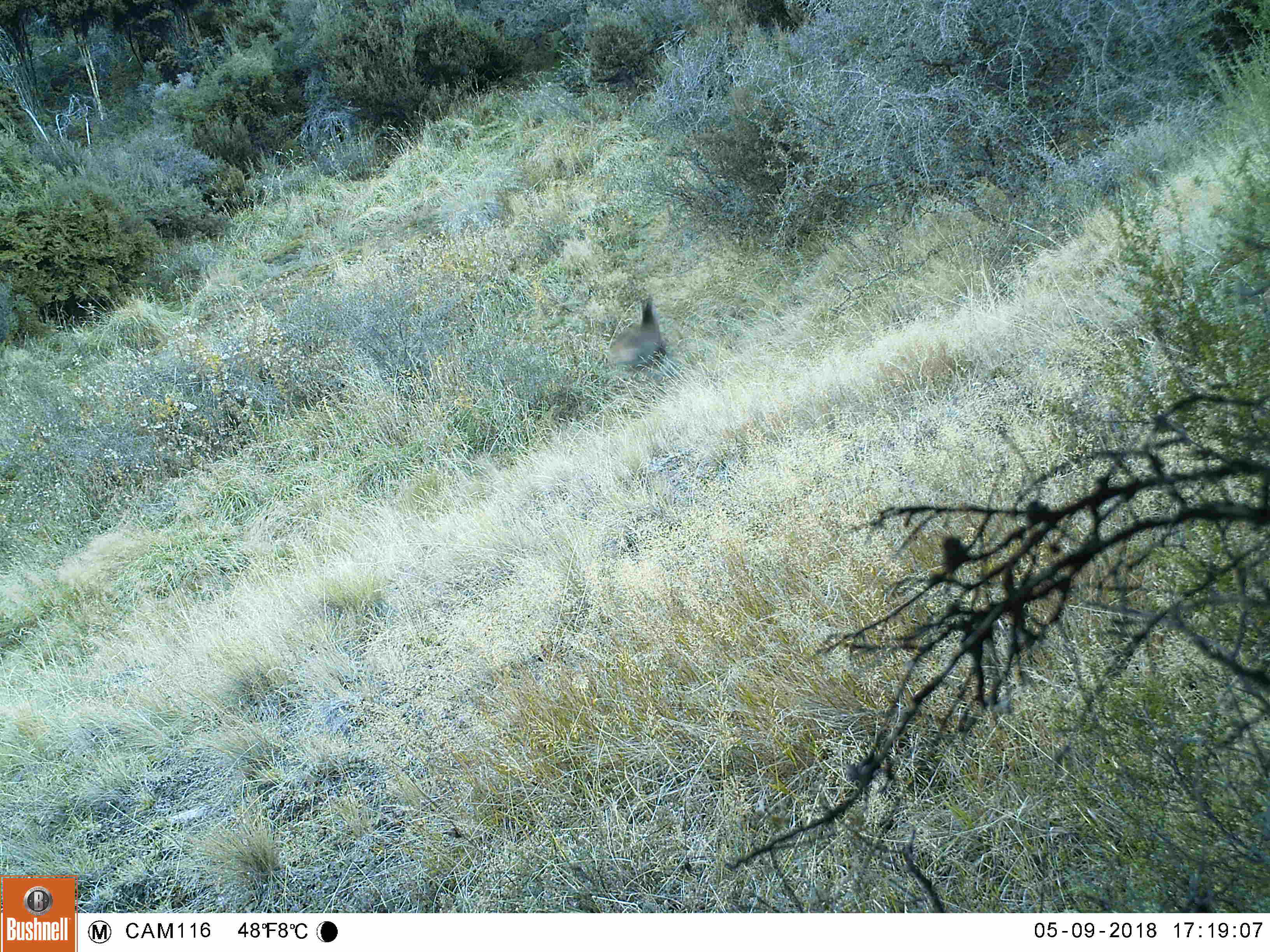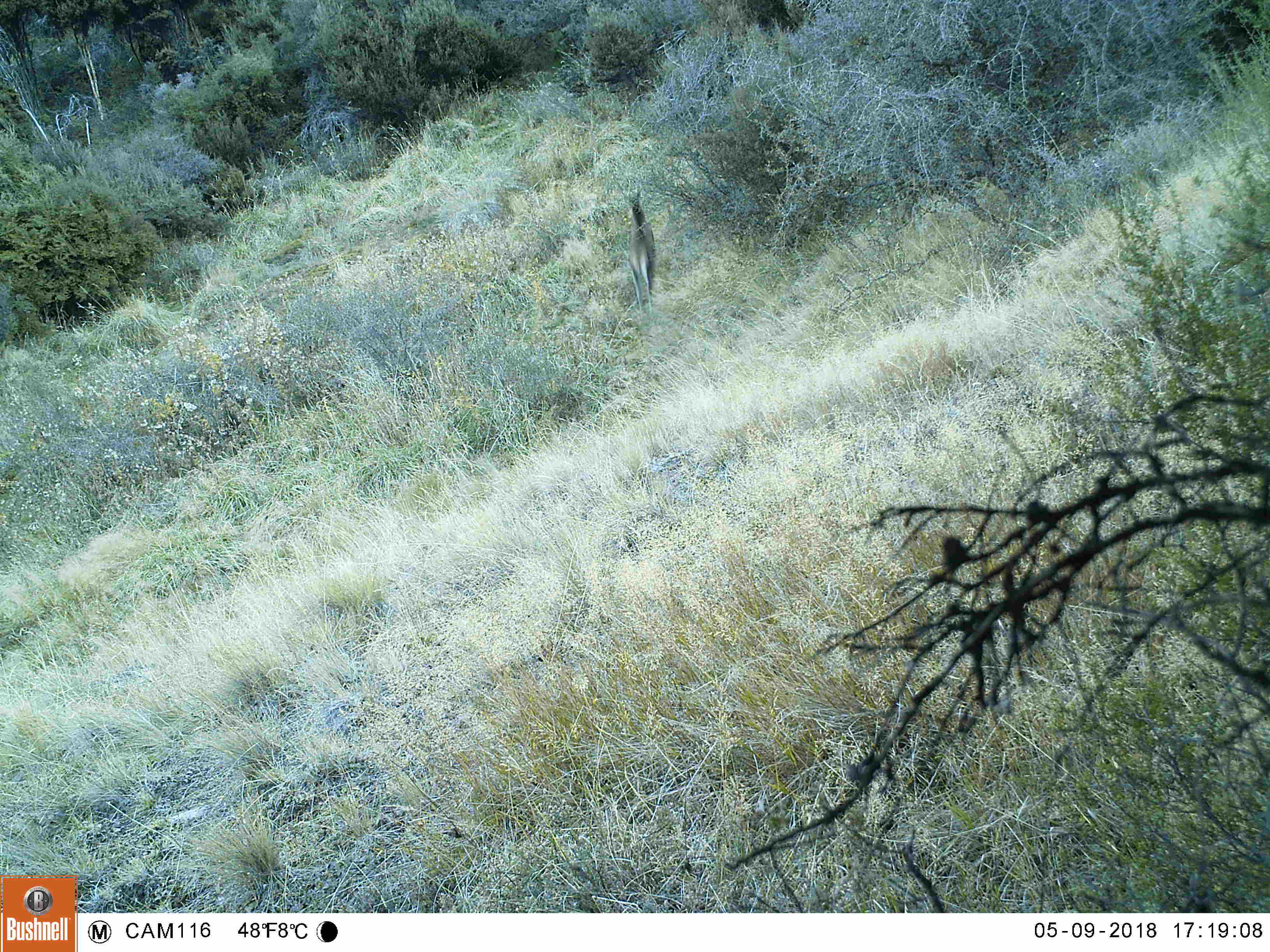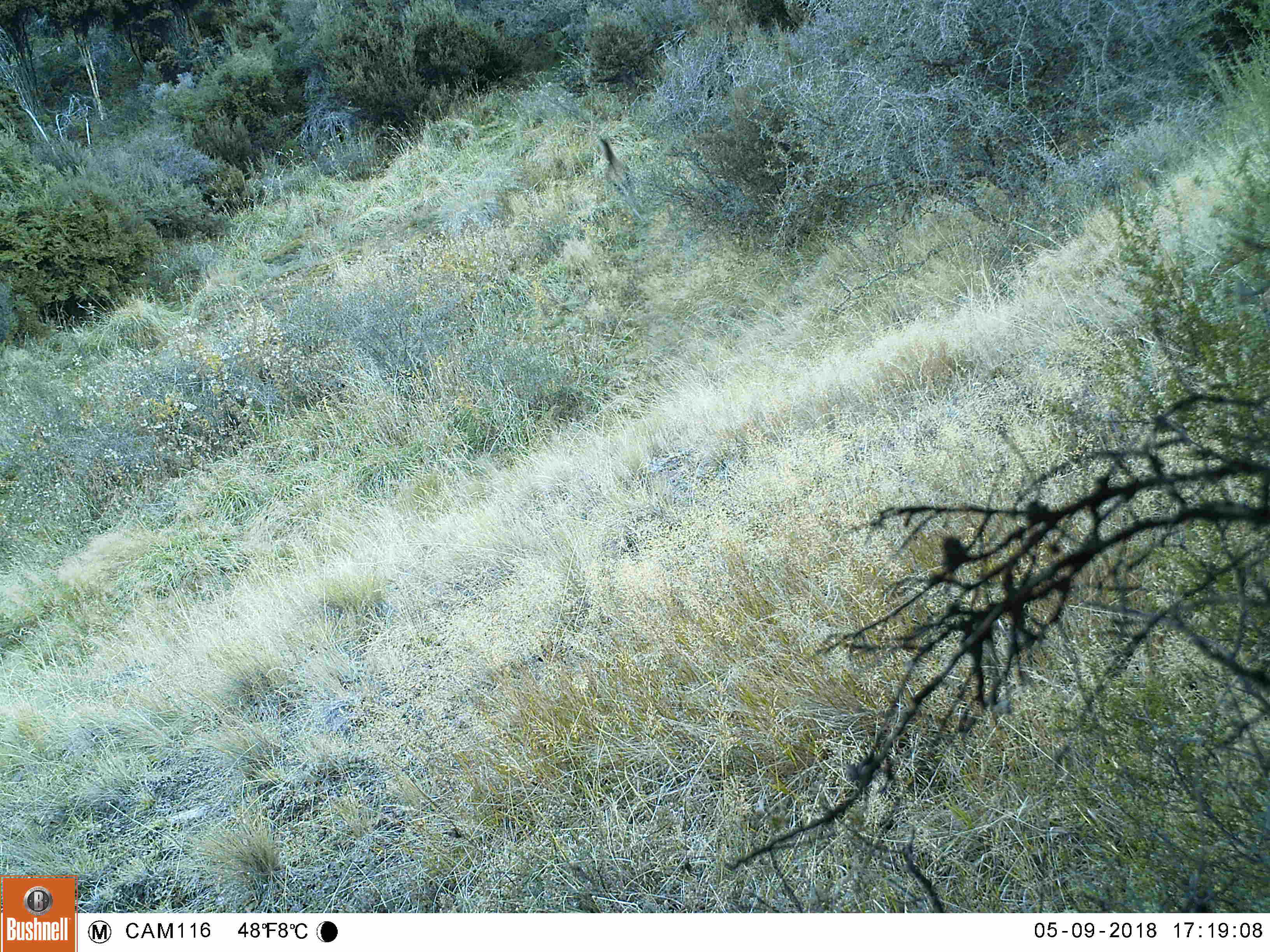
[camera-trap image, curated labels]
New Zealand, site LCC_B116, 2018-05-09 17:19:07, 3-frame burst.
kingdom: Animalia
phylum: Chordata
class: Mammalia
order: Artiodactyla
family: Cervidae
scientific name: Cervidae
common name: deer